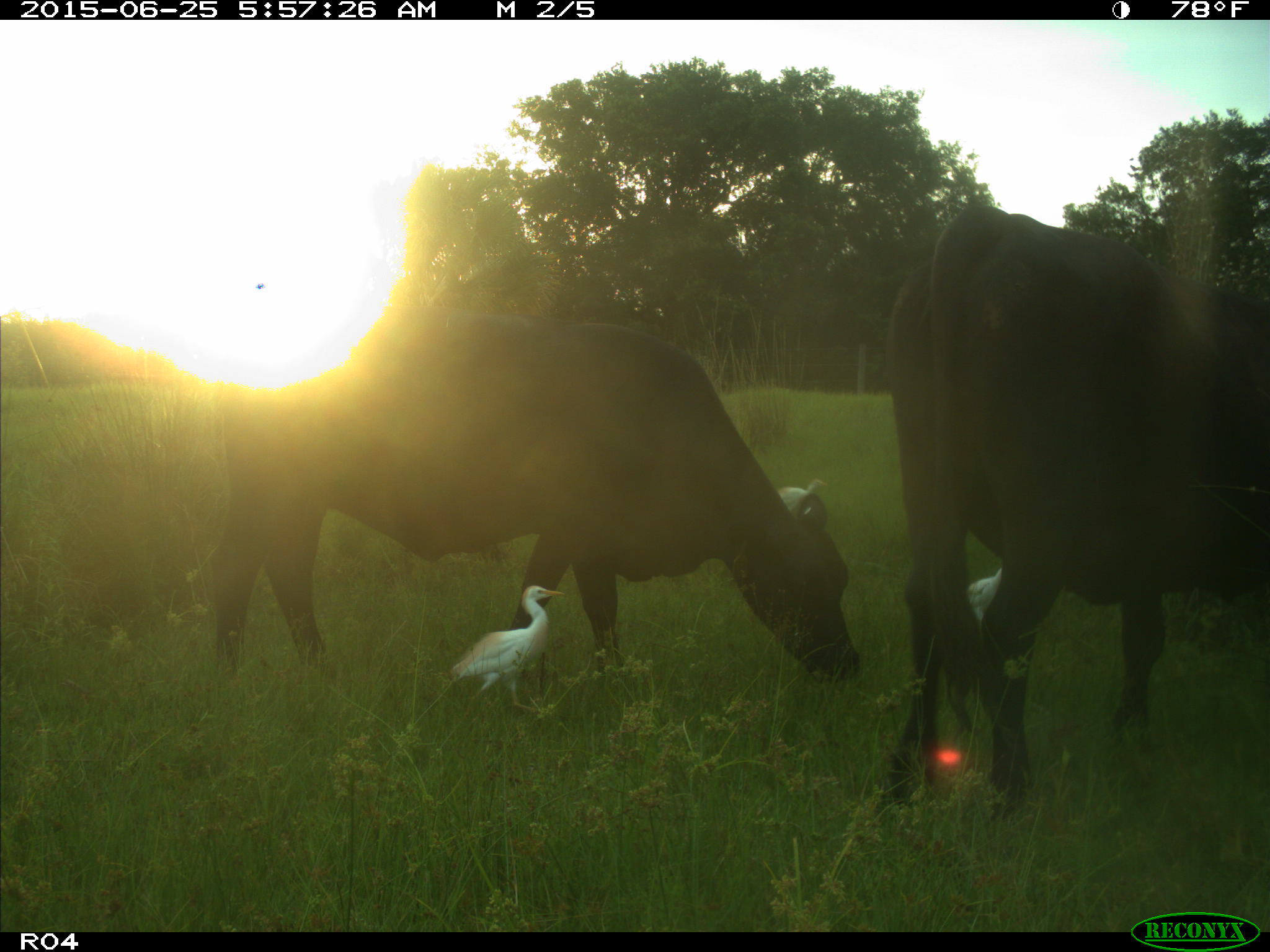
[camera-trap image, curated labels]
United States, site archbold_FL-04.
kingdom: Animalia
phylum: Chordata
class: Mammalia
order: Artiodactyla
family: Bovidae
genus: Bos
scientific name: Bos taurus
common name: domestic cow